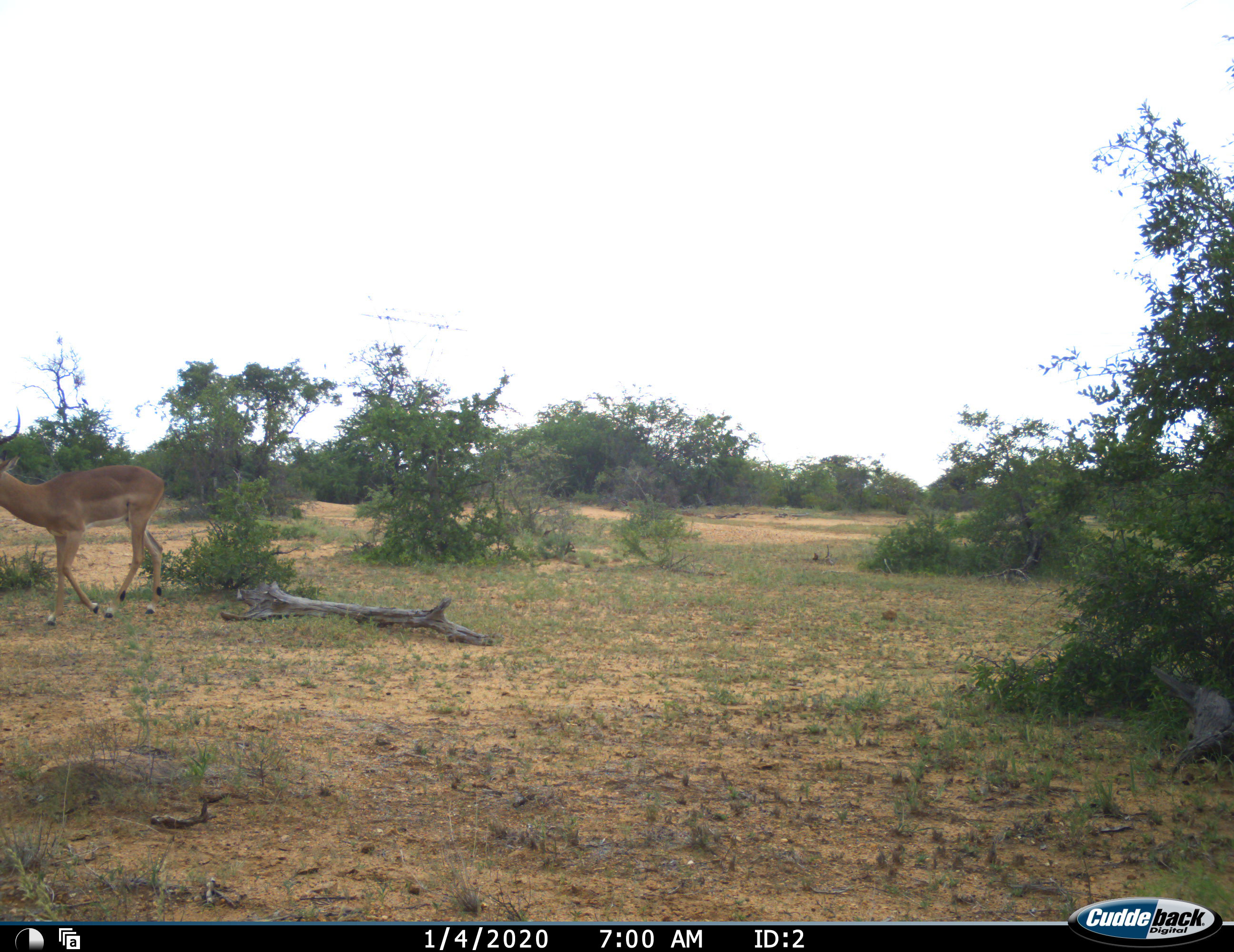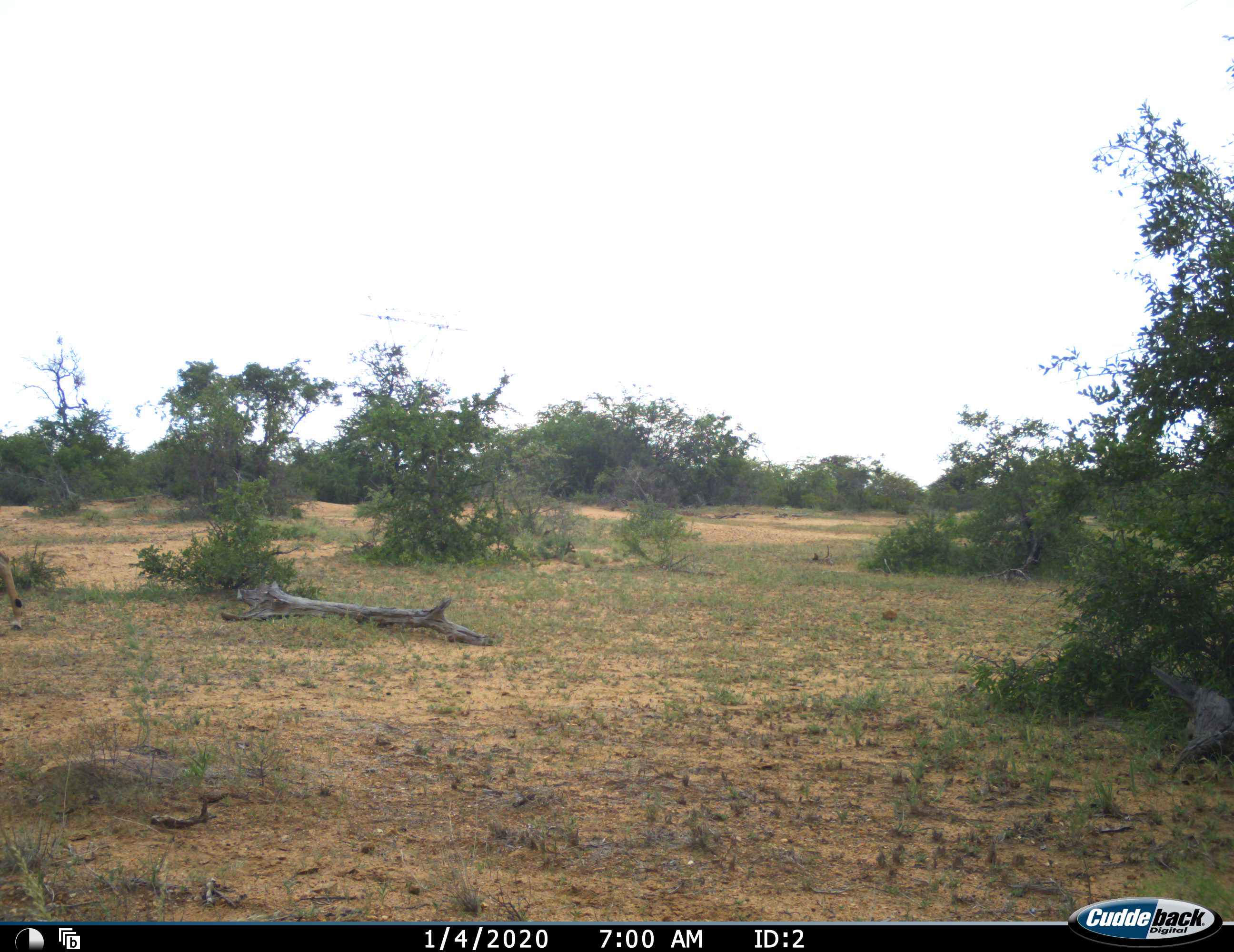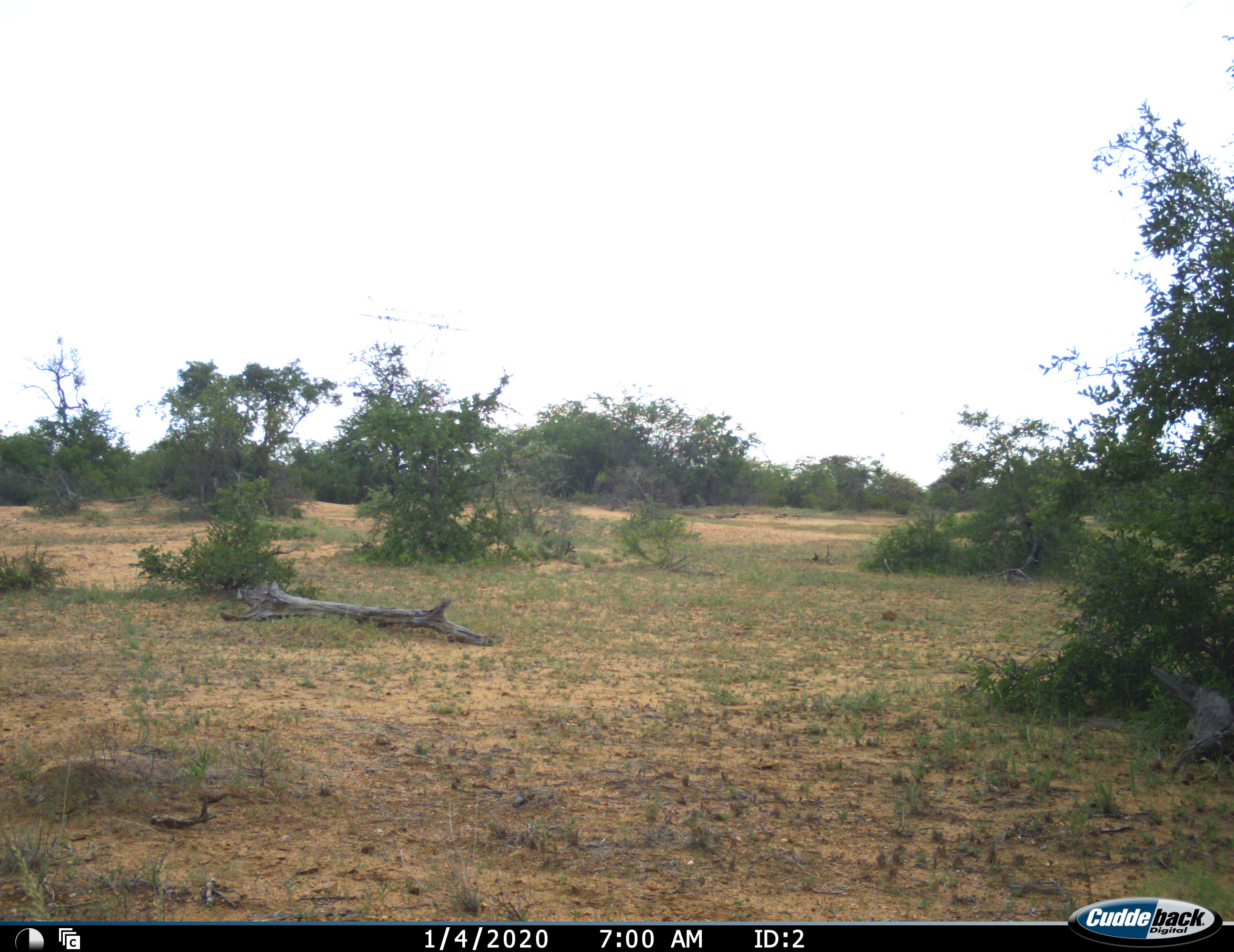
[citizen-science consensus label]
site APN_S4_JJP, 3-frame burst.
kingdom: Animalia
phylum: Chordata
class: Mammalia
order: Artiodactyla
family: Bovidae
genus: Aepyceros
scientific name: Aepyceros melampus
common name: impala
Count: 1.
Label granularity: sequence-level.